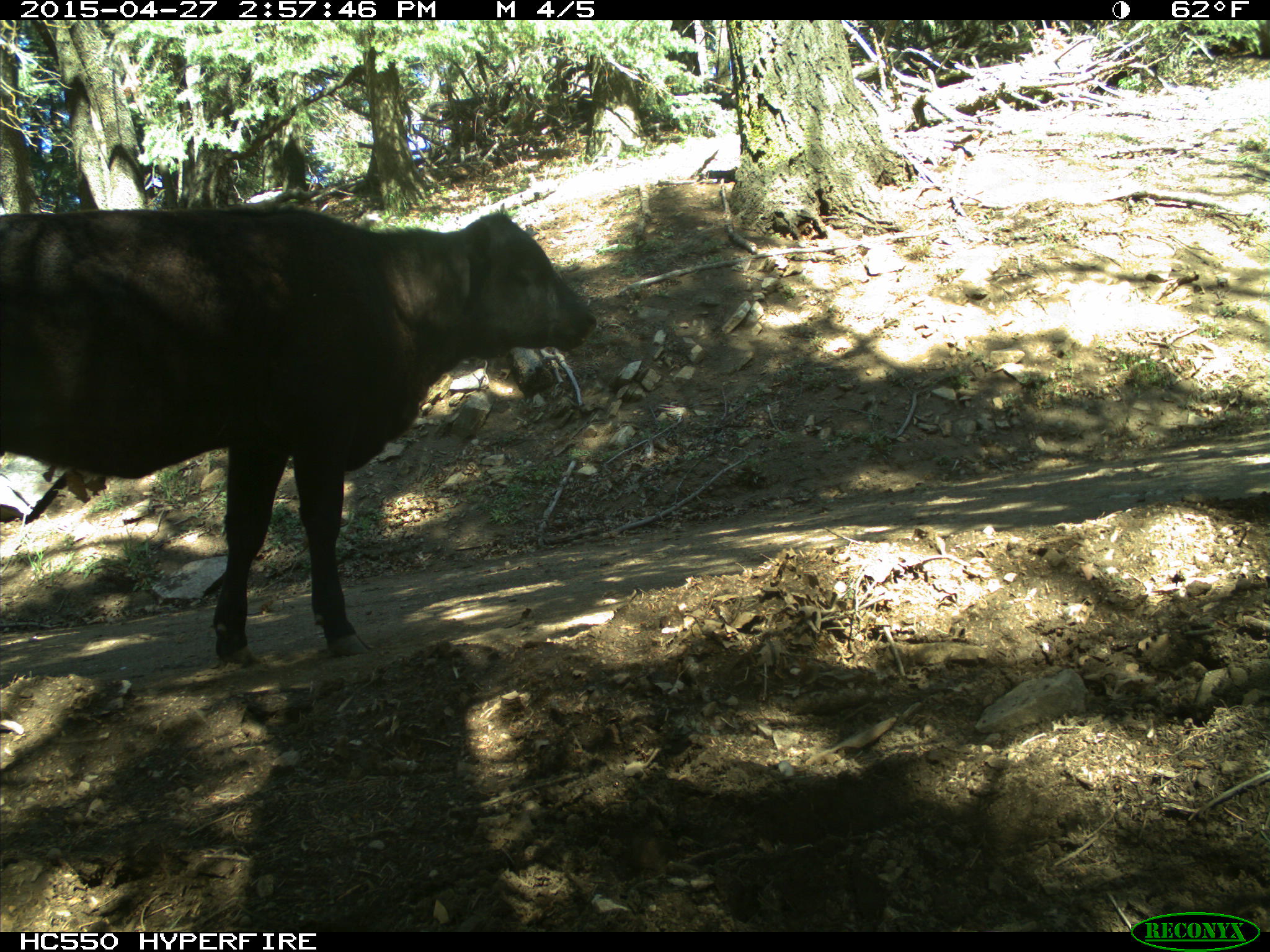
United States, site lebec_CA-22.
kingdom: Animalia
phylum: Chordata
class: Mammalia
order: Artiodactyla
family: Bovidae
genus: Bos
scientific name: Bos taurus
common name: domestic cow